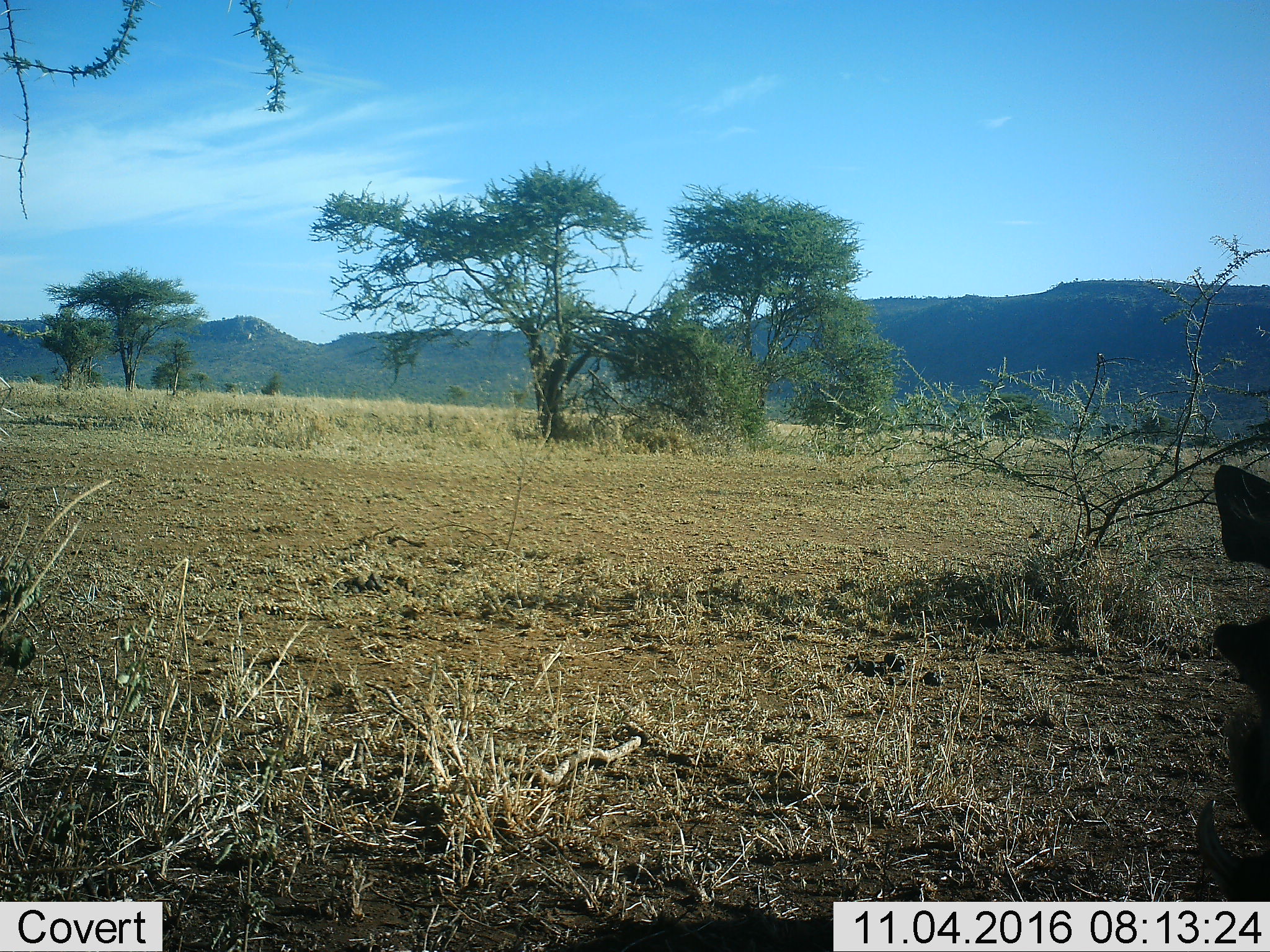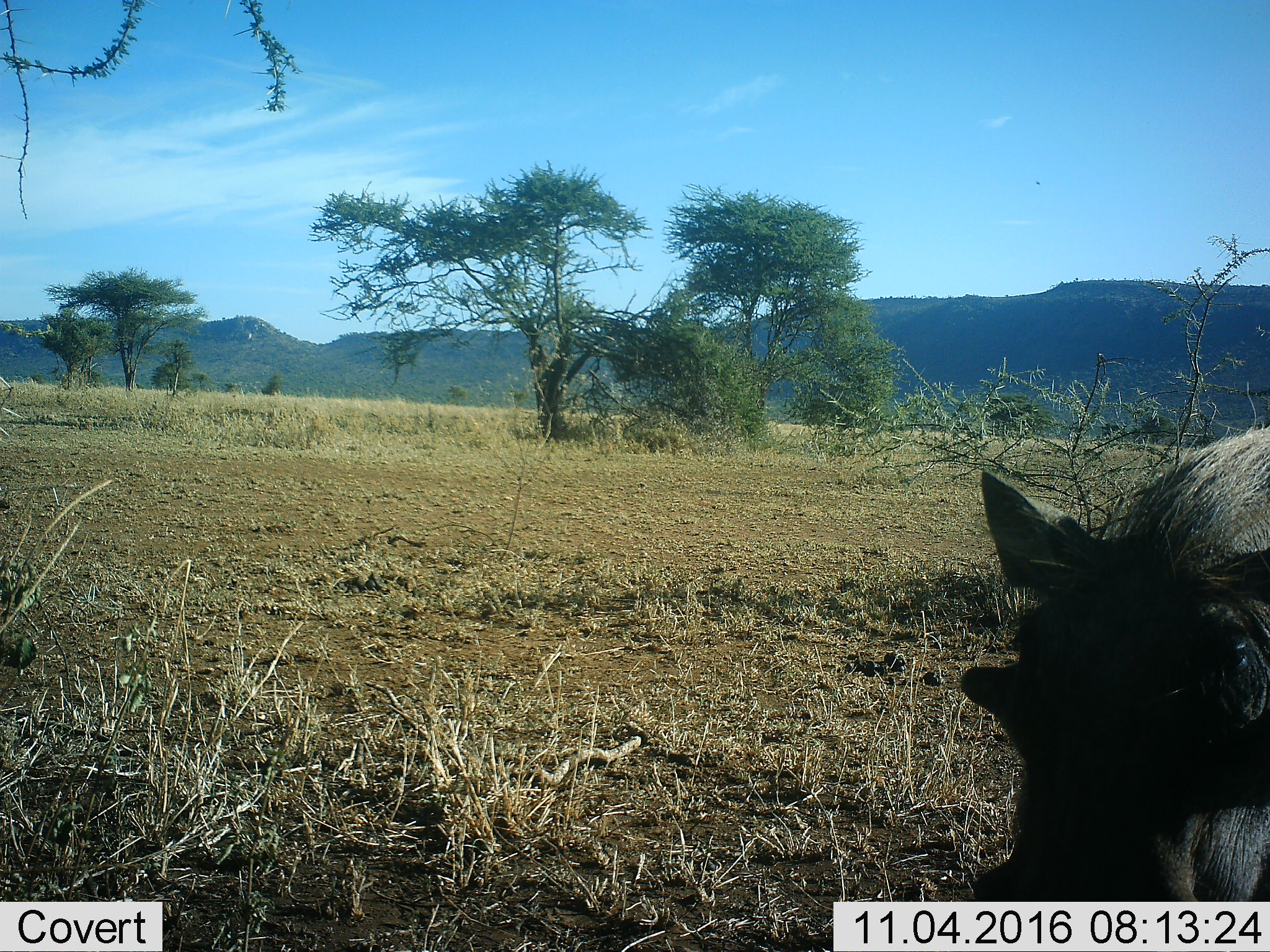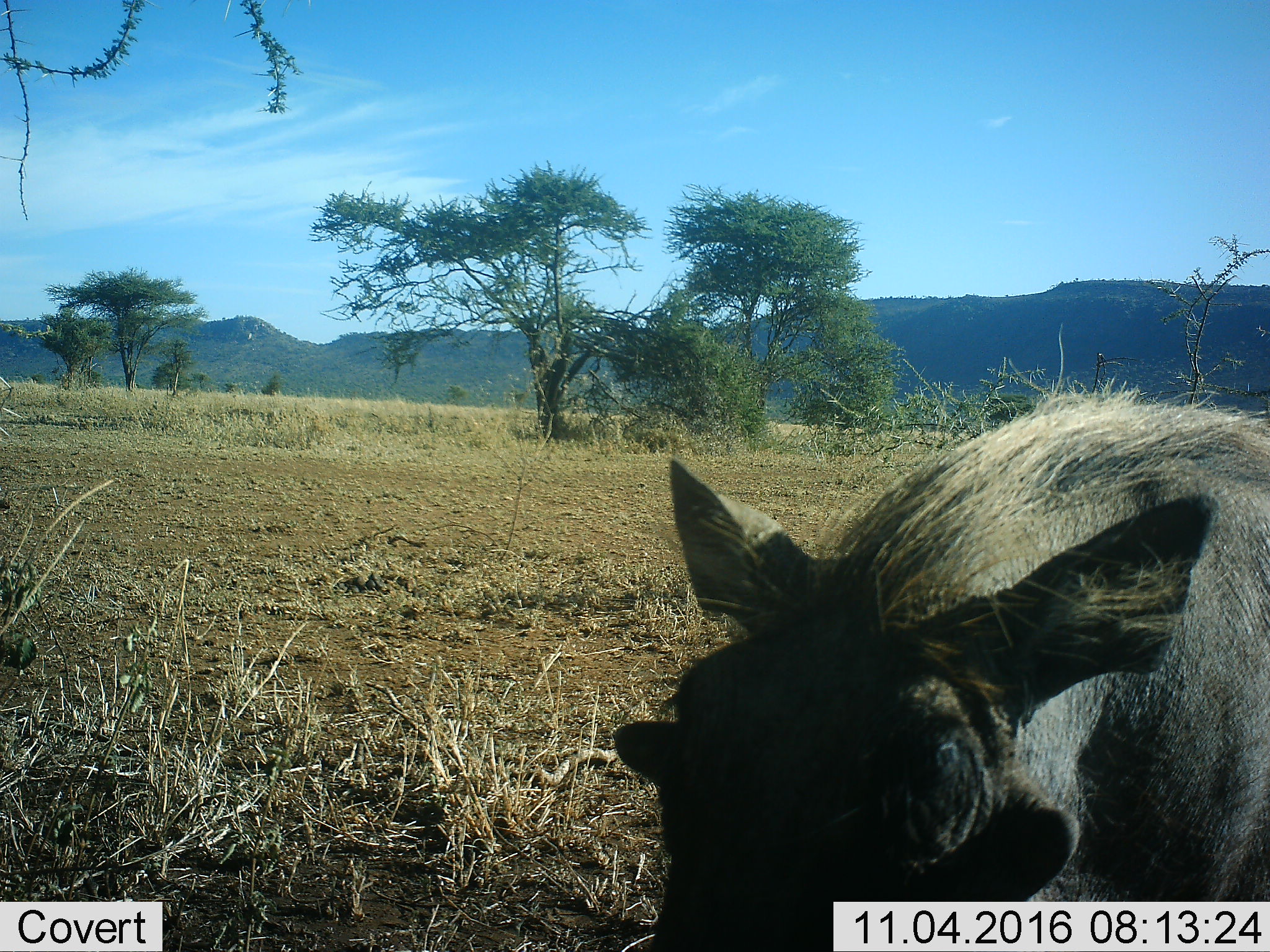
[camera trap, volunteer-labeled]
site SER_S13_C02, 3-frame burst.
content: unidentified animal